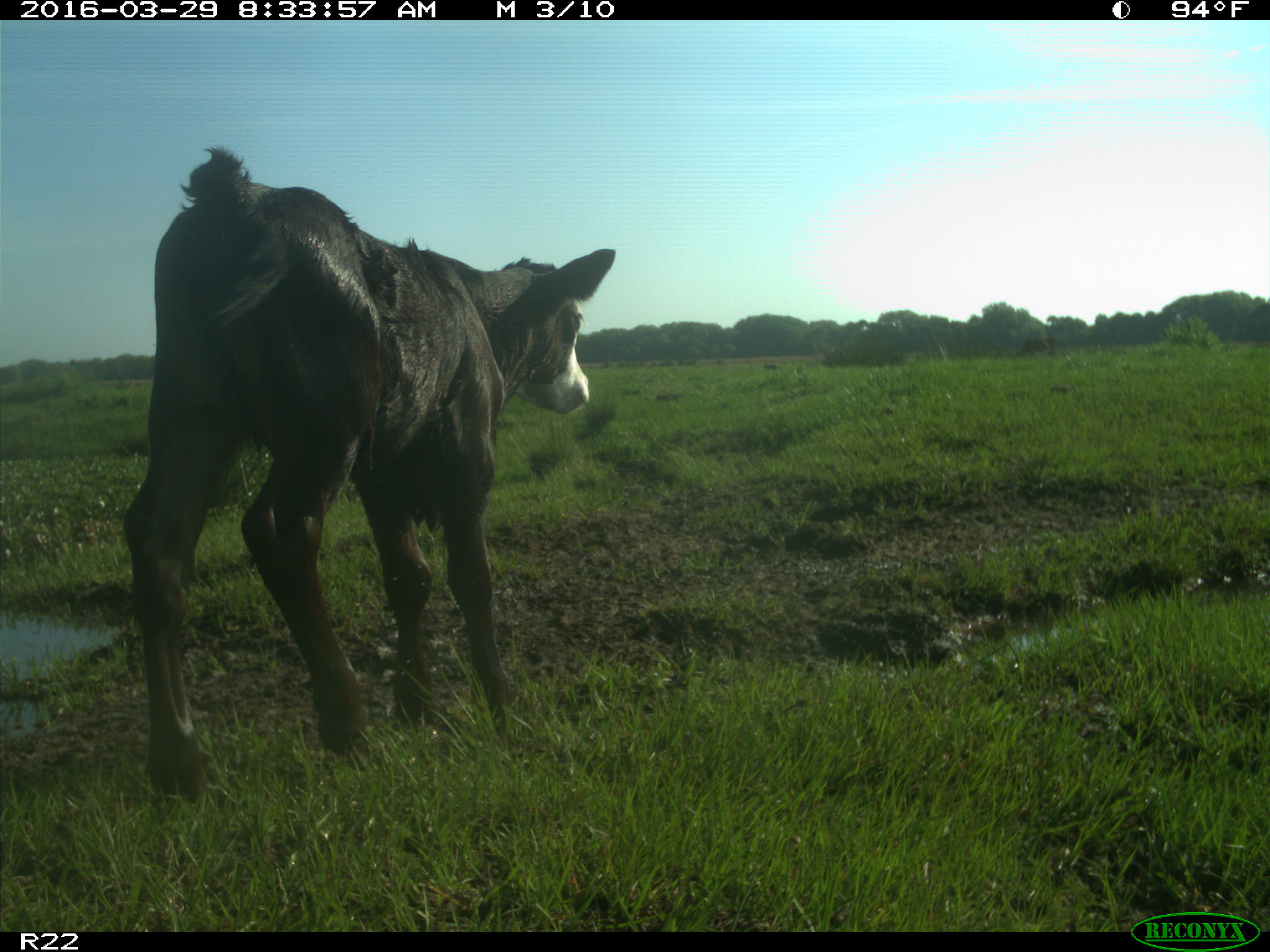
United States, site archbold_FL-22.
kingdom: Animalia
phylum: Chordata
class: Mammalia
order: Artiodactyla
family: Bovidae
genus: Bos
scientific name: Bos taurus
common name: domestic cow